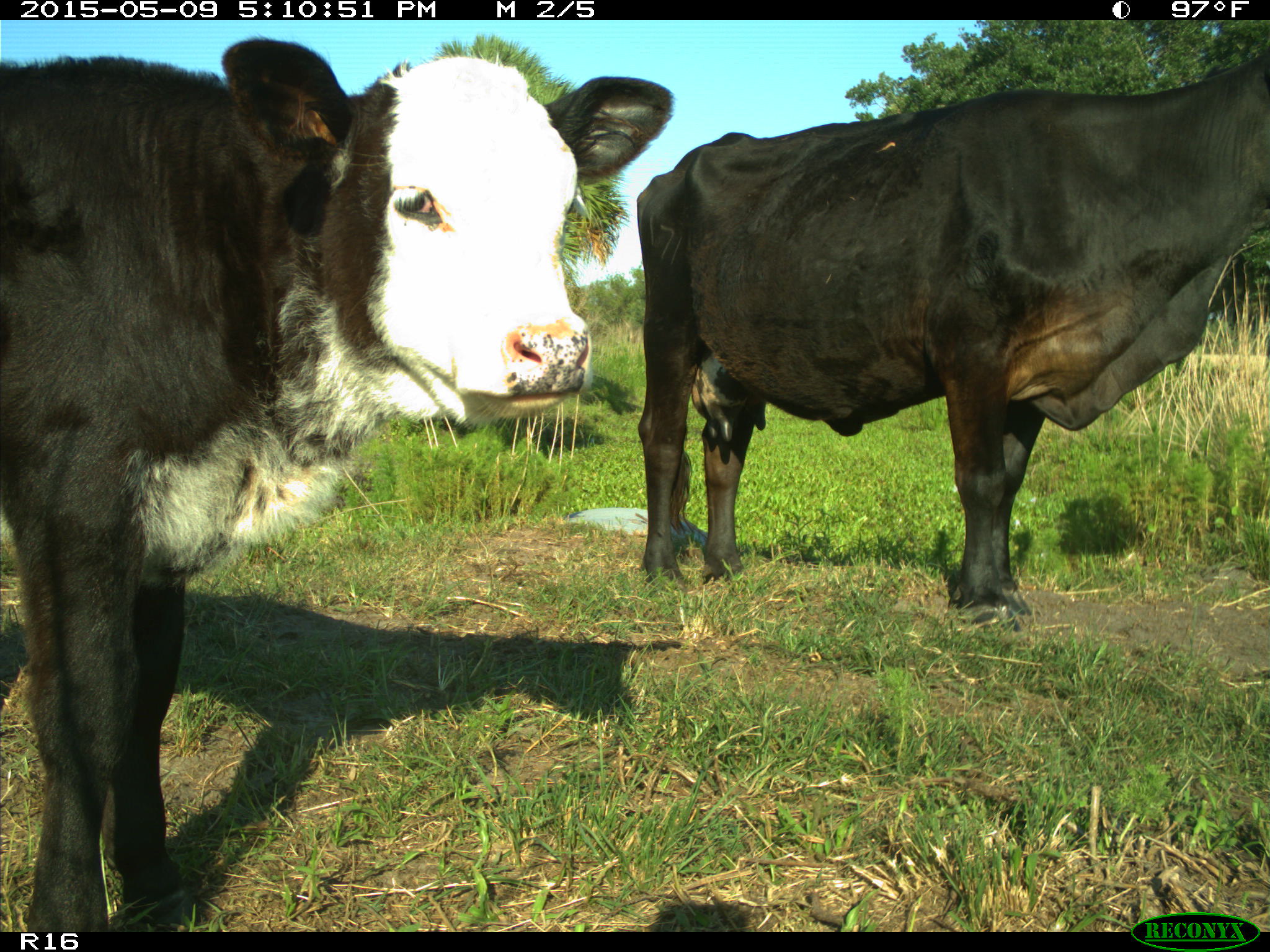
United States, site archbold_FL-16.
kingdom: Animalia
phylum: Chordata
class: Mammalia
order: Artiodactyla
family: Suidae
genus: Sus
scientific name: Sus scrofa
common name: wild boar